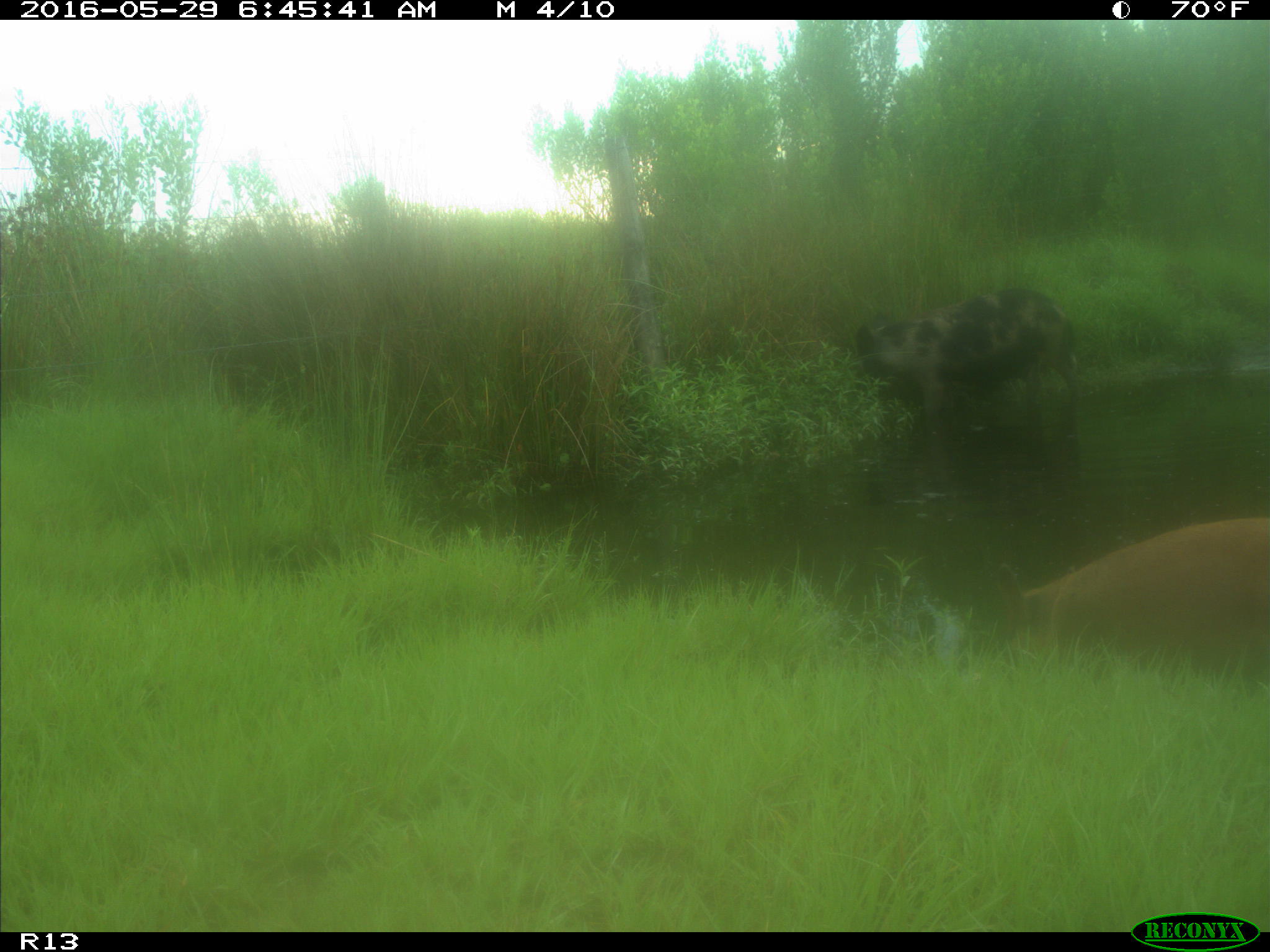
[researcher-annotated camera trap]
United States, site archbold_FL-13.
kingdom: Animalia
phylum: Chordata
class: Mammalia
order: Artiodactyla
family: Suidae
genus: Sus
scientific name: Sus scrofa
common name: wild boar